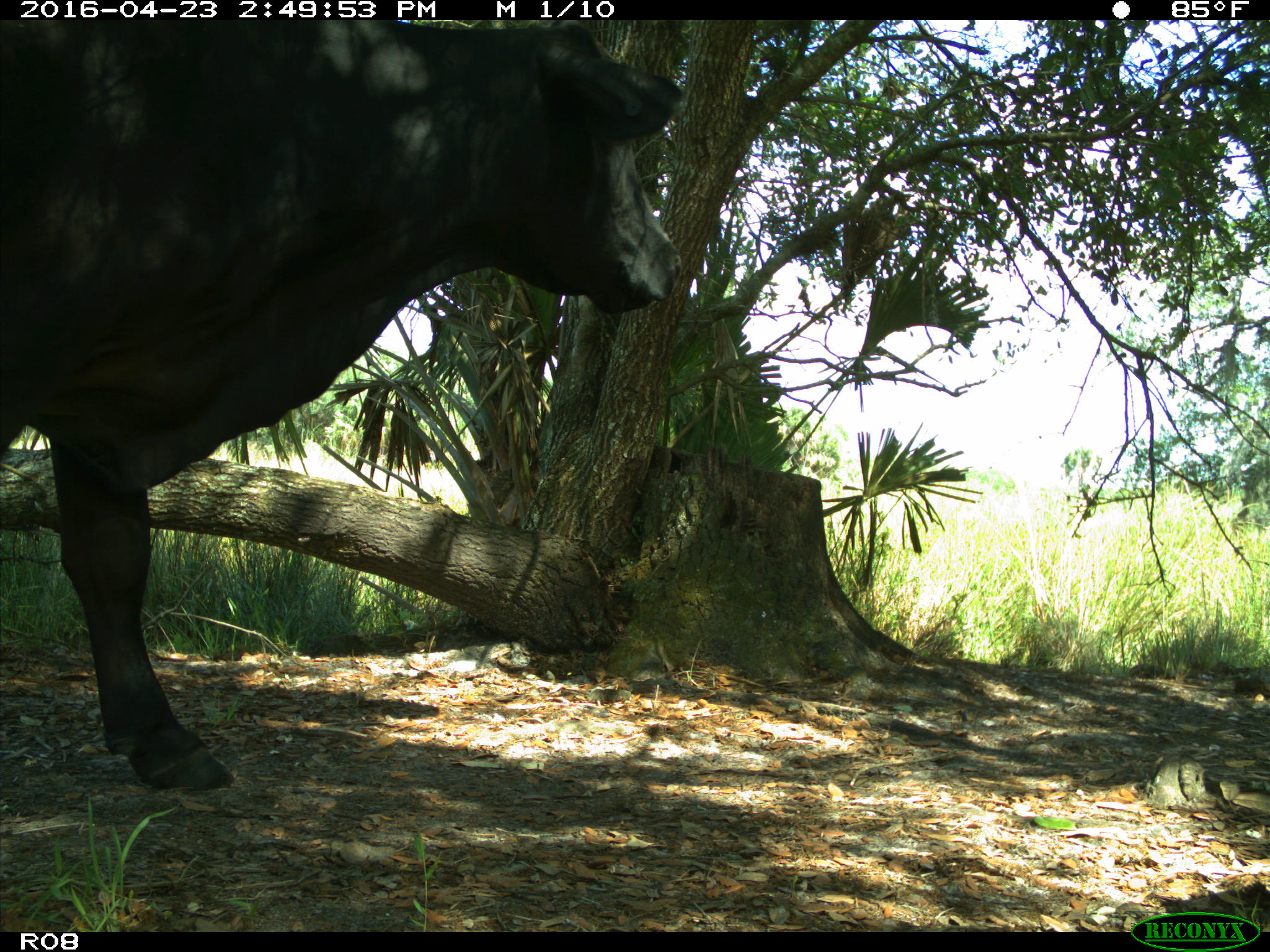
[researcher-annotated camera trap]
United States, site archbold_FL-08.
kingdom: Animalia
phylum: Chordata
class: Mammalia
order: Artiodactyla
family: Bovidae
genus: Bos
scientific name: Bos taurus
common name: domestic cow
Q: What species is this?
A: Bos taurus (domestic cow).